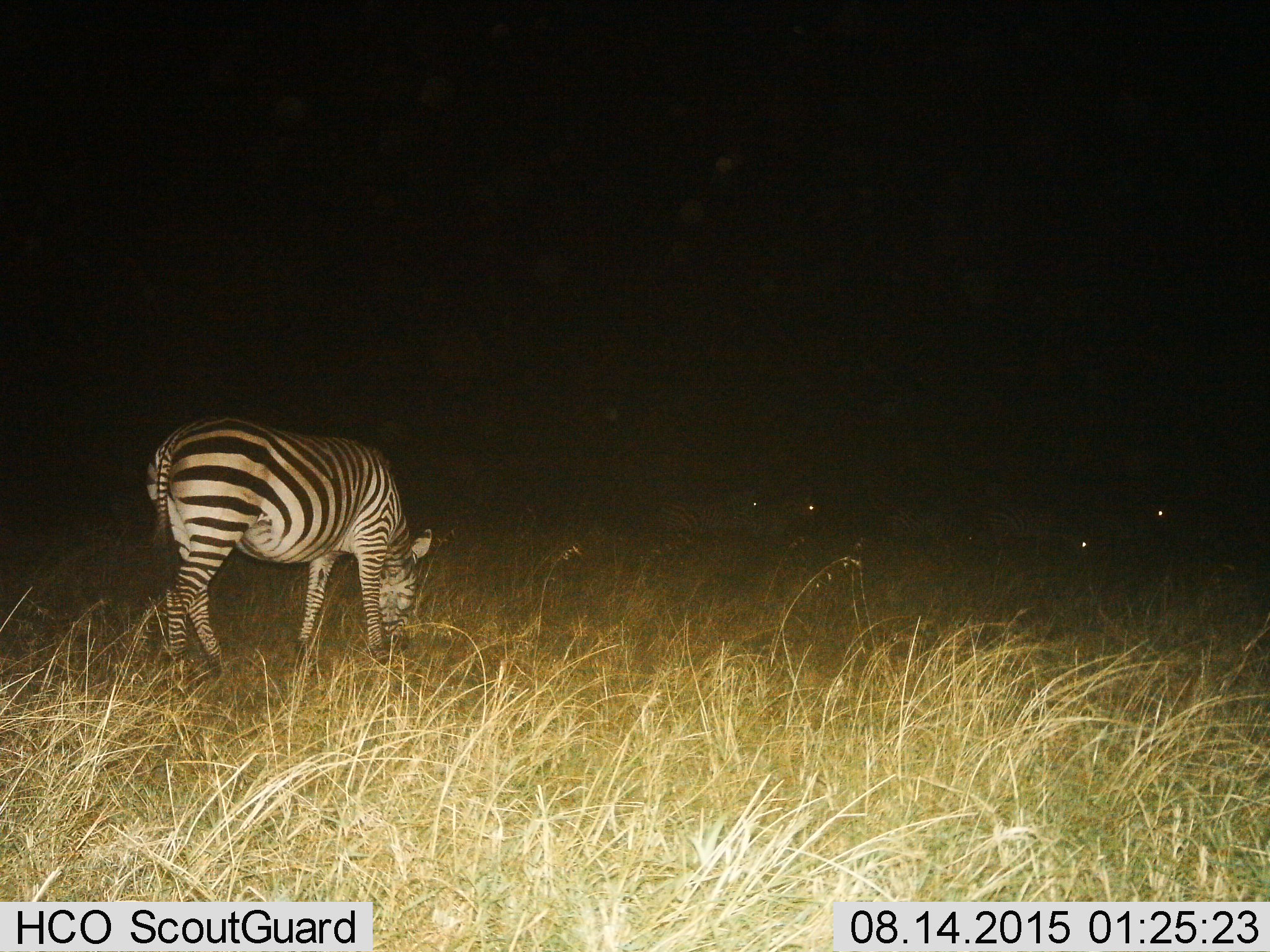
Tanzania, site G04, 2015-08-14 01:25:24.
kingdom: Animalia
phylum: Chordata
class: Mammalia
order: Perissodactyla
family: Equidae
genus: Equus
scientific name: Equus quagga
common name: plains zebra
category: zebra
Zebra (plains zebra) (Equus quagga), count 5. Behavior (volunteer vote fractions): standing 40%, resting 5%, moving 35%, interacting 0%. Young present (vote fraction): 0%. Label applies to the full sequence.